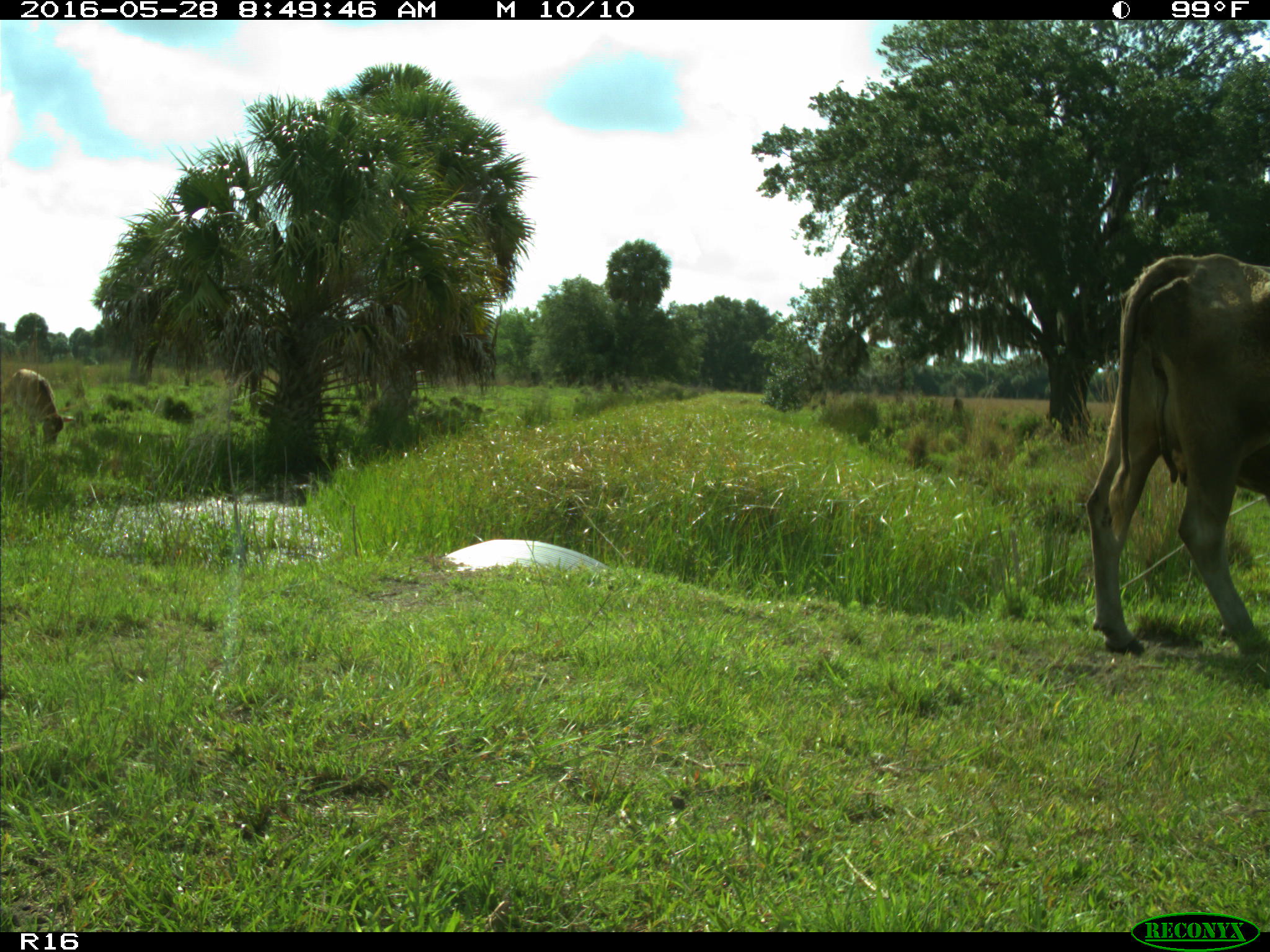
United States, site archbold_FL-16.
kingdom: Animalia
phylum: Chordata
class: Mammalia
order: Artiodactyla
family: Bovidae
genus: Bos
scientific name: Bos taurus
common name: domestic cow